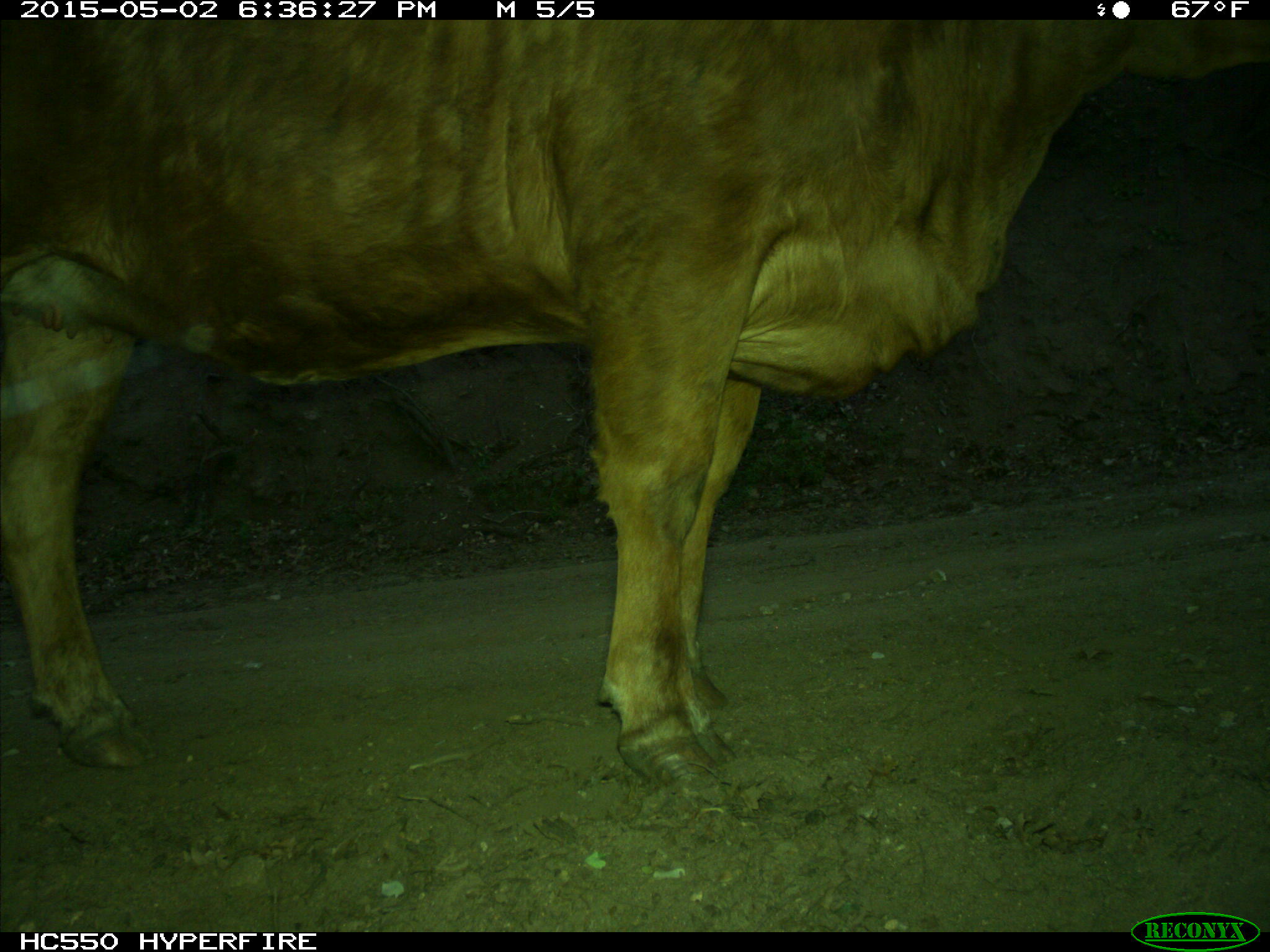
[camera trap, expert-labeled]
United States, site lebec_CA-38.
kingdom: Animalia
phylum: Chordata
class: Mammalia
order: Artiodactyla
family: Bovidae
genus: Bos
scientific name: Bos taurus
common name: domestic cow